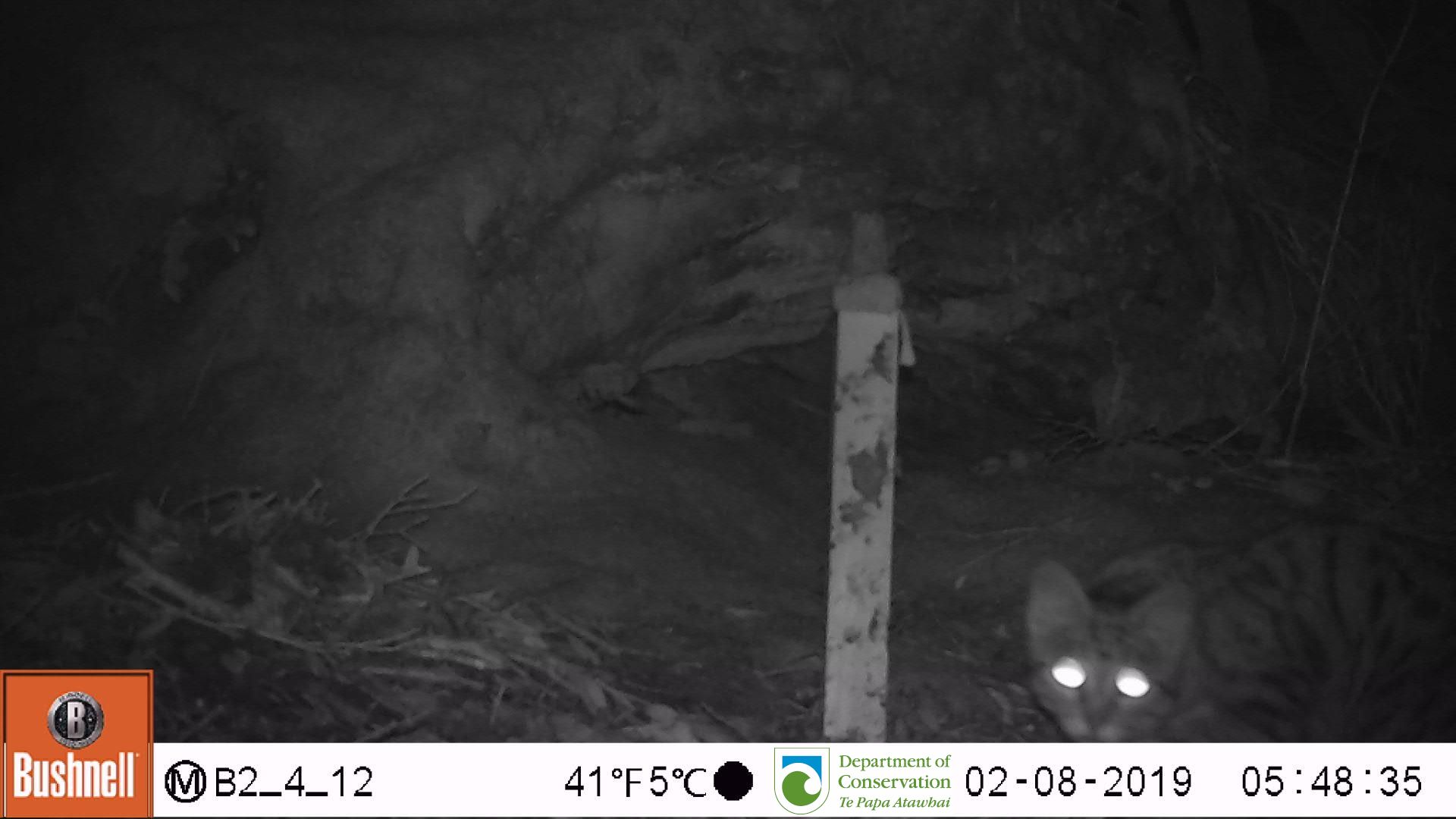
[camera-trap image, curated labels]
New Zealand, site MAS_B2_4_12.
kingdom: Animalia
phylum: Chordata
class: Mammalia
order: Carnivora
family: Felidae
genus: Felis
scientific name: Felis catus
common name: domestic cat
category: cat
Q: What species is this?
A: Cat (domestic cat) (Felis catus).